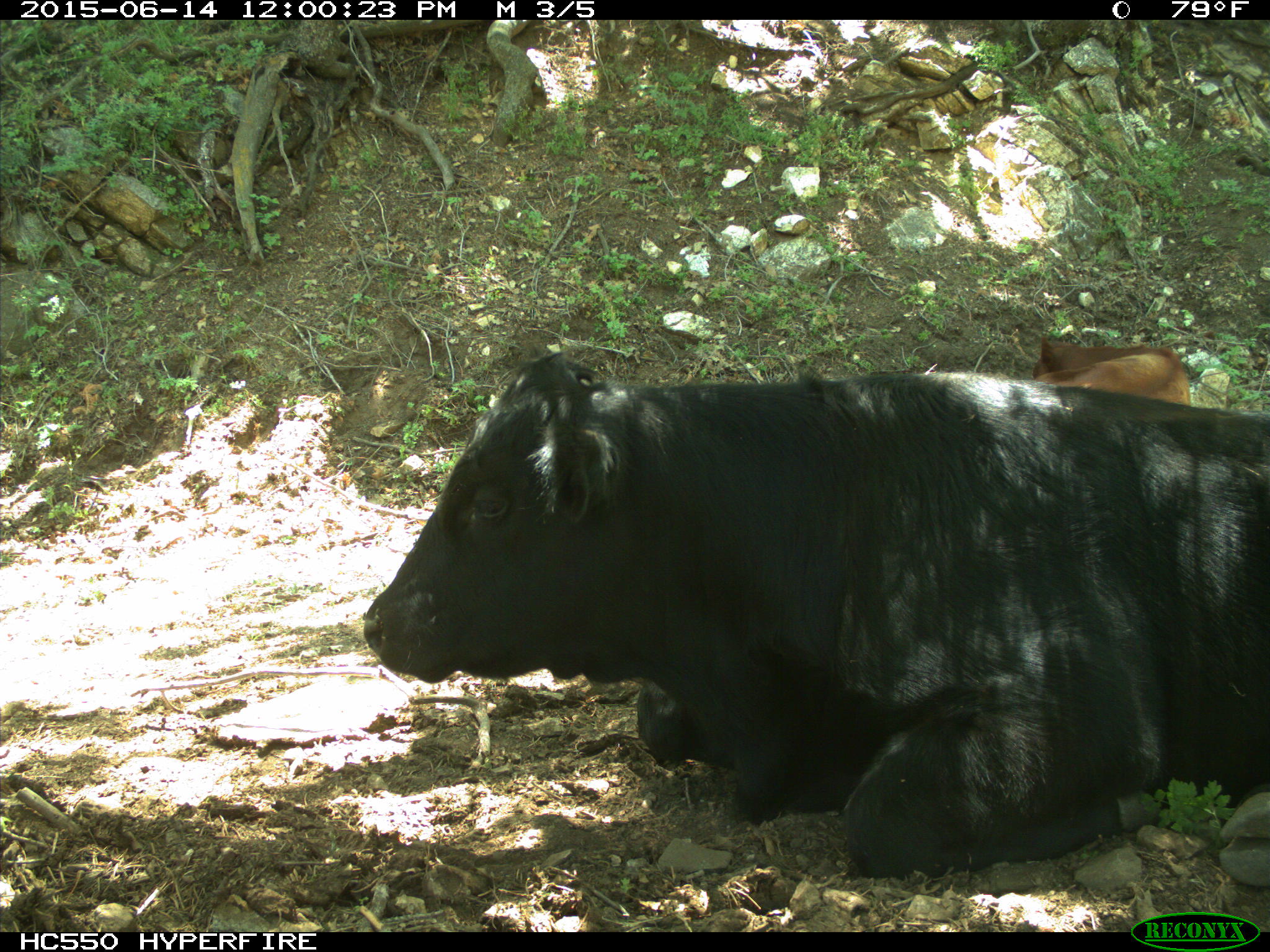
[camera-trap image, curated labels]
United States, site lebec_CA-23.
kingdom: Animalia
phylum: Chordata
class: Mammalia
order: Artiodactyla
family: Bovidae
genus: Bos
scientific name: Bos taurus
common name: domestic cow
Bos taurus (domestic cow).